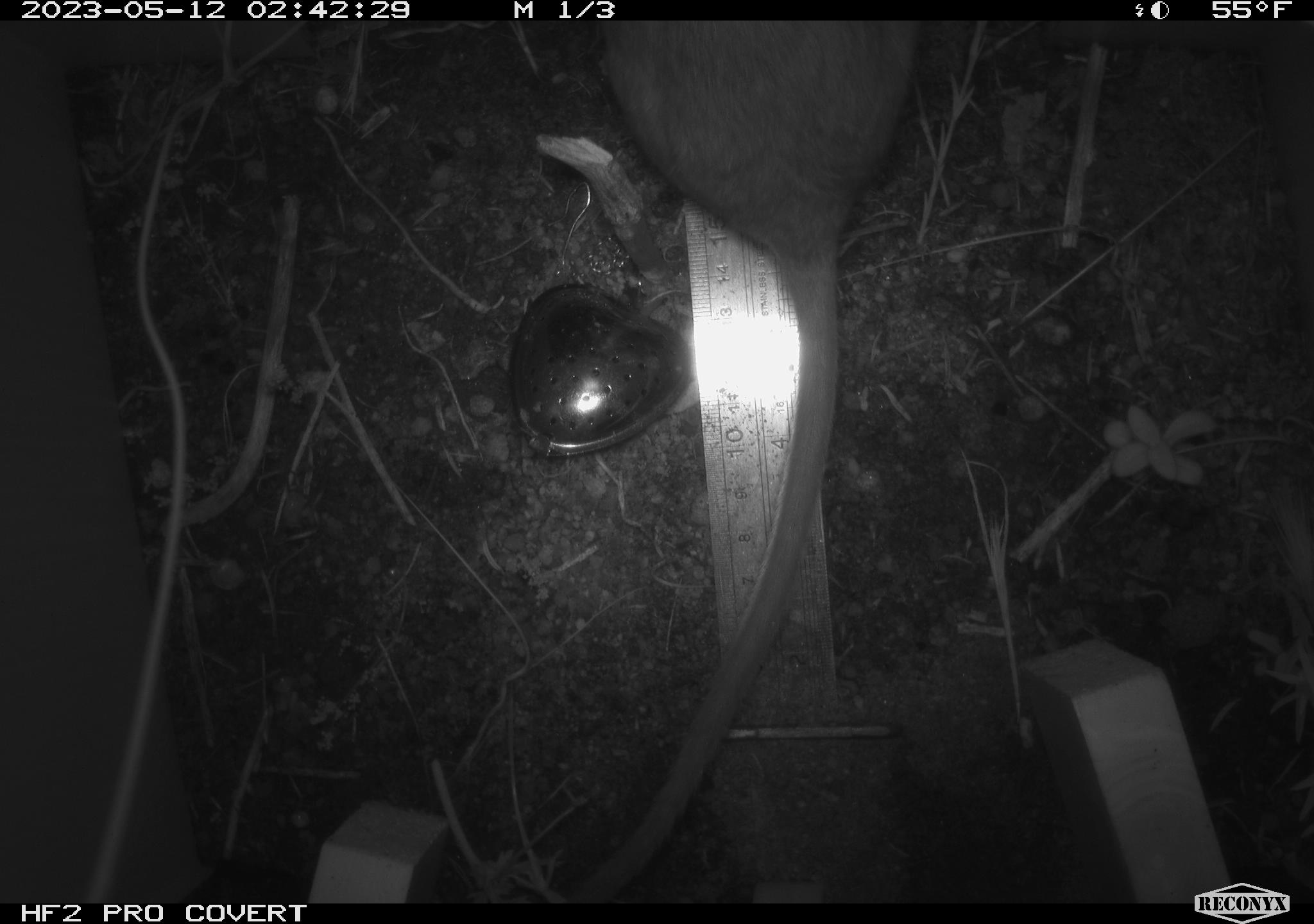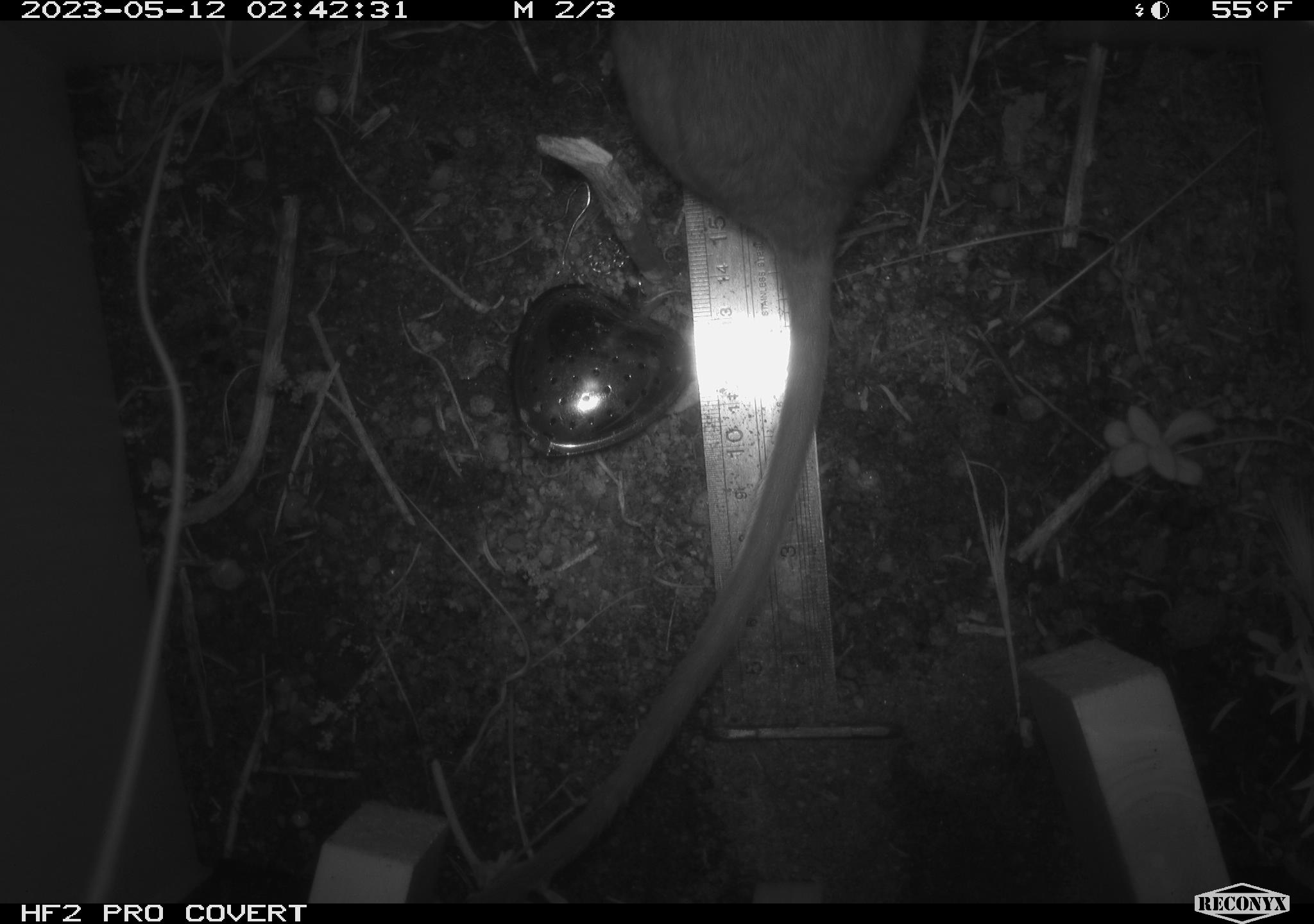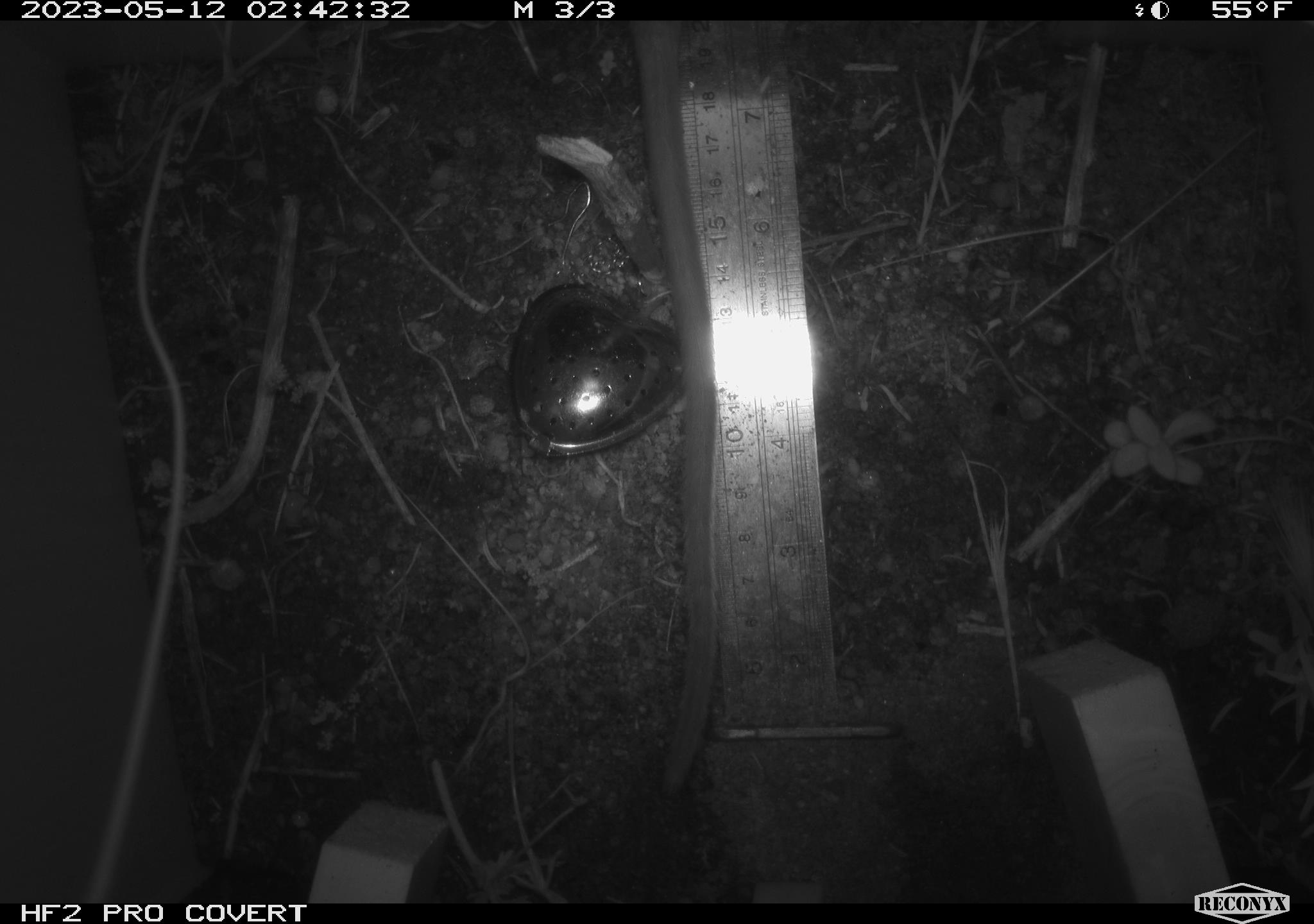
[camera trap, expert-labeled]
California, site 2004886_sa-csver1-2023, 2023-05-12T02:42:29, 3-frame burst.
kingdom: Animalia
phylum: Chordata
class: Mammalia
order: Rodentia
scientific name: Rodentia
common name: mouse species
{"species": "mouse species (Rodentia)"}